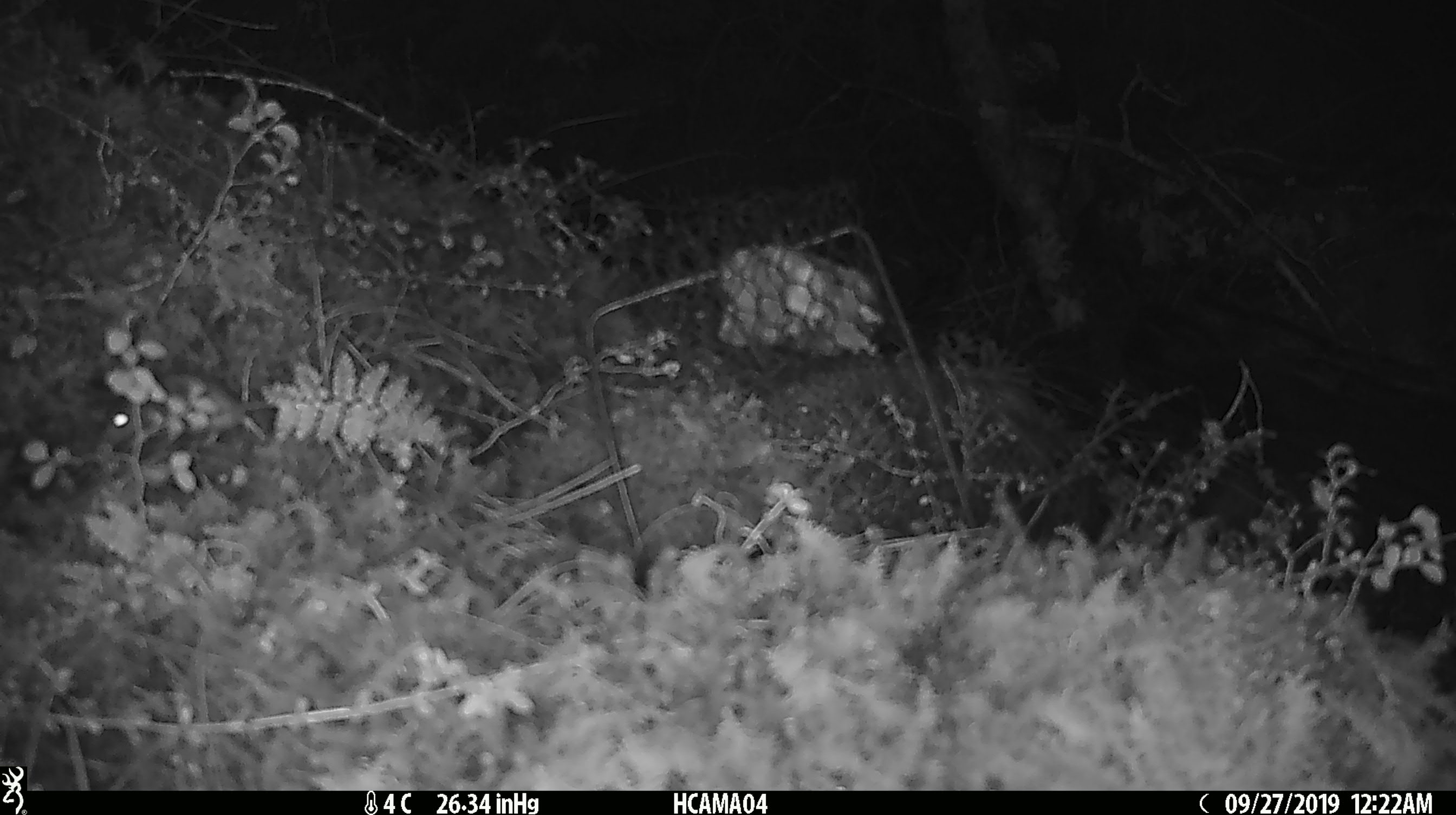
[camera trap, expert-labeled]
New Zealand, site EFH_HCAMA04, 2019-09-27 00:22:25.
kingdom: Animalia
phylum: Chordata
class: Mammalia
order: Rodentia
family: Muridae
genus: Mus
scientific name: Mus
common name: mouse